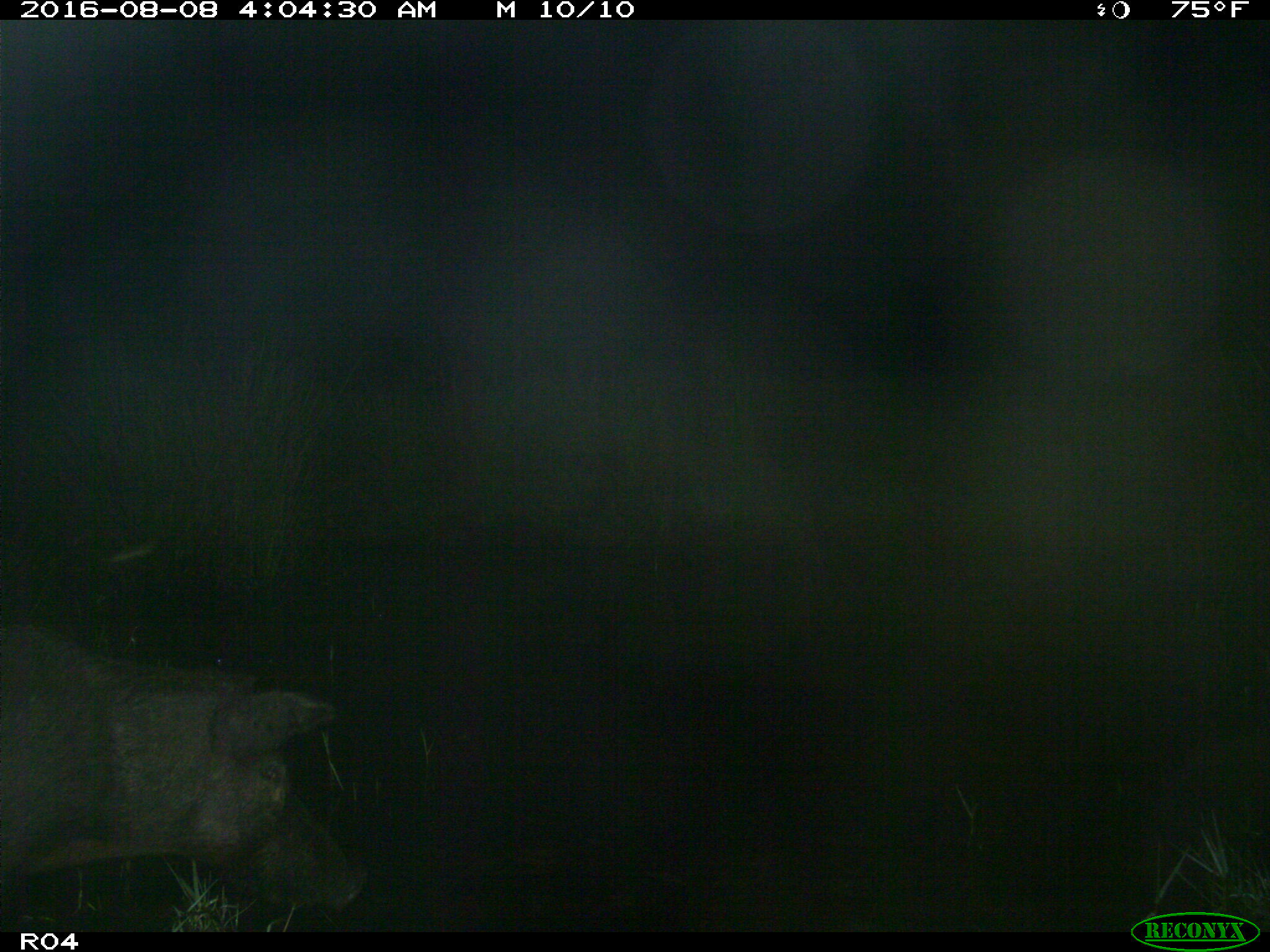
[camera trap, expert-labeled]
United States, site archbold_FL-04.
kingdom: Animalia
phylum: Chordata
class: Mammalia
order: Artiodactyla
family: Suidae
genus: Sus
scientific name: Sus scrofa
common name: wild boar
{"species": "Sus scrofa (wild boar)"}